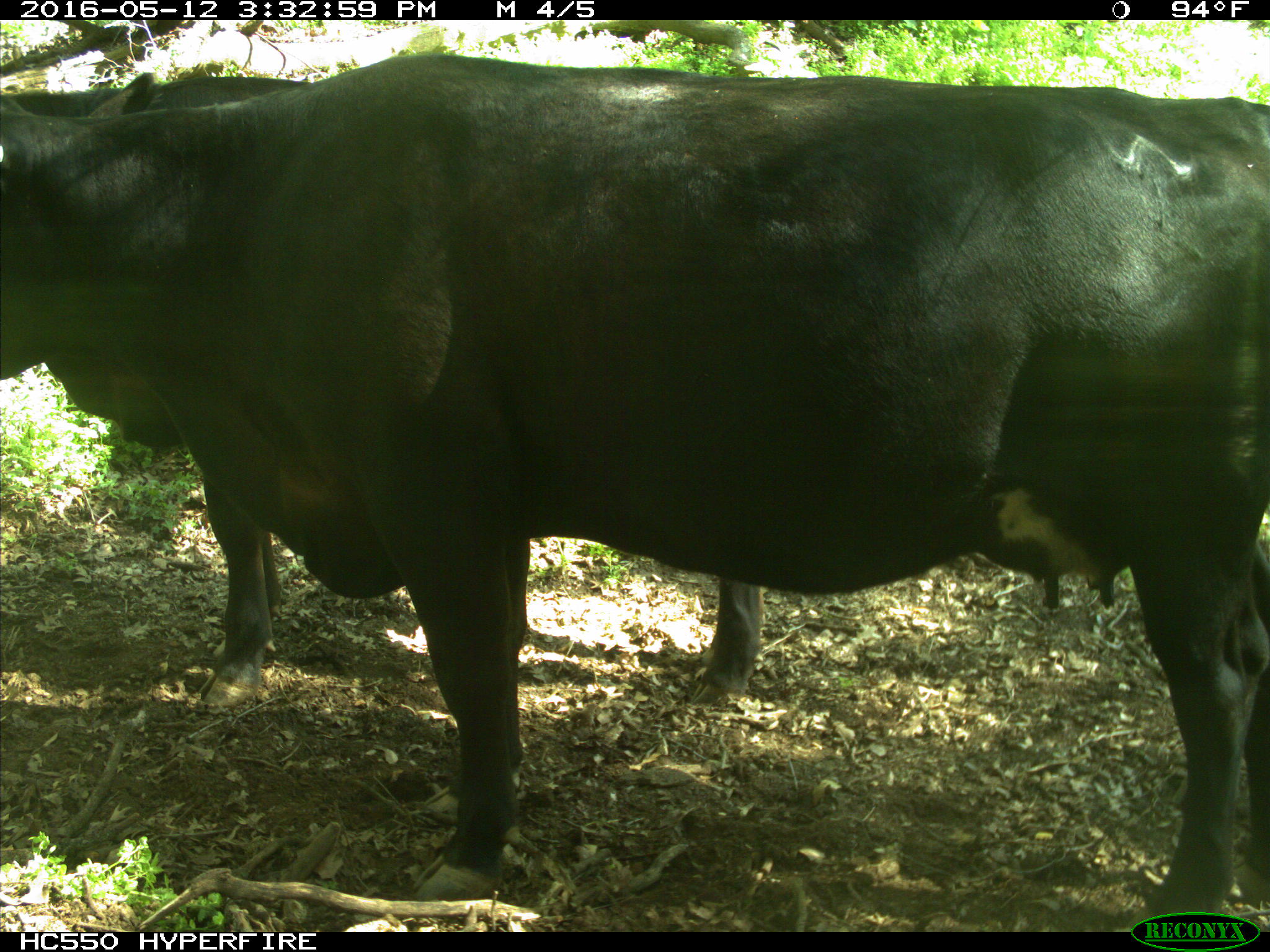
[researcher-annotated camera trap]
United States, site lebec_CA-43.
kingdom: Animalia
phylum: Chordata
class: Mammalia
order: Artiodactyla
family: Bovidae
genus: Bos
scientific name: Bos taurus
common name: domestic cow